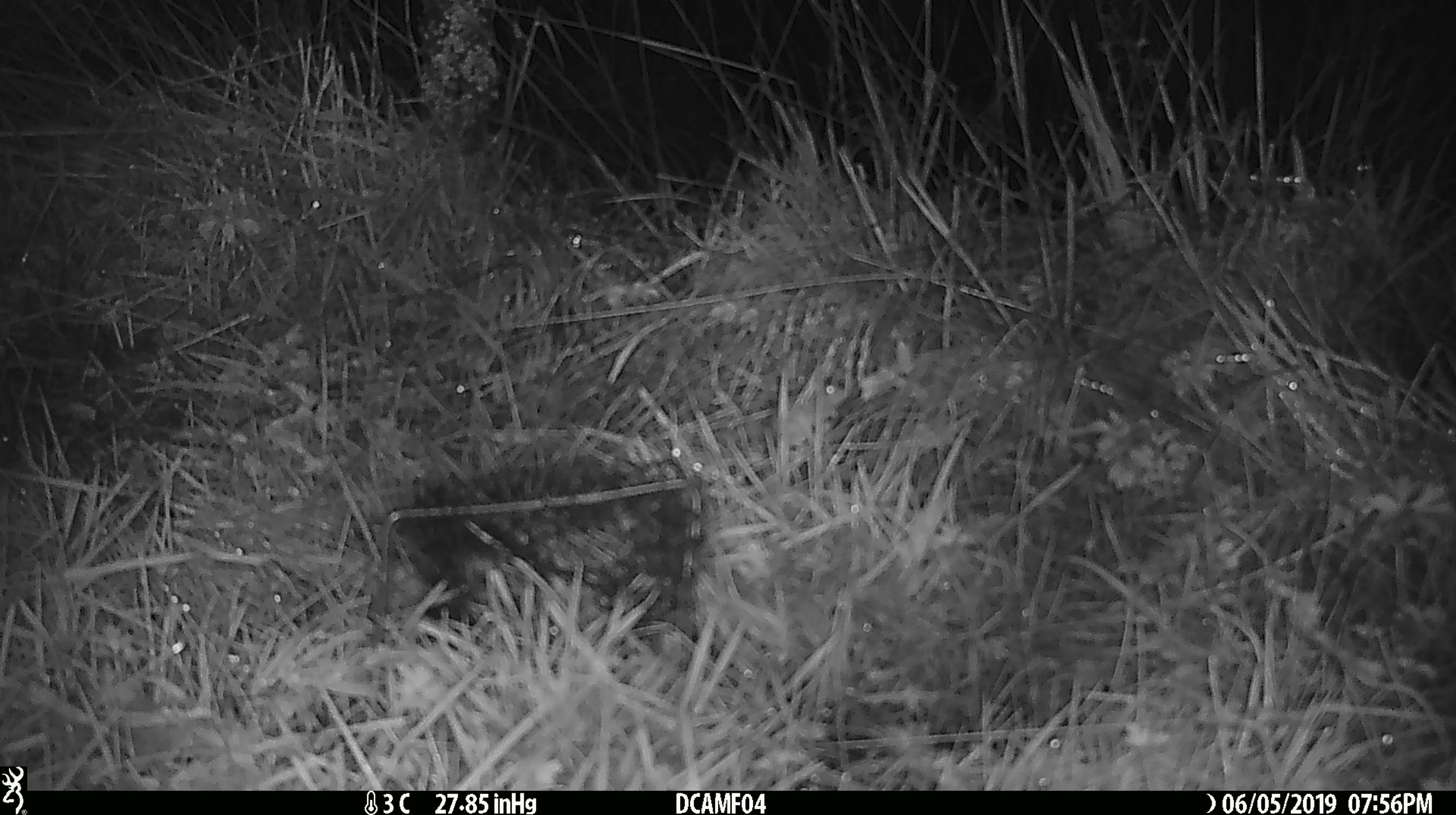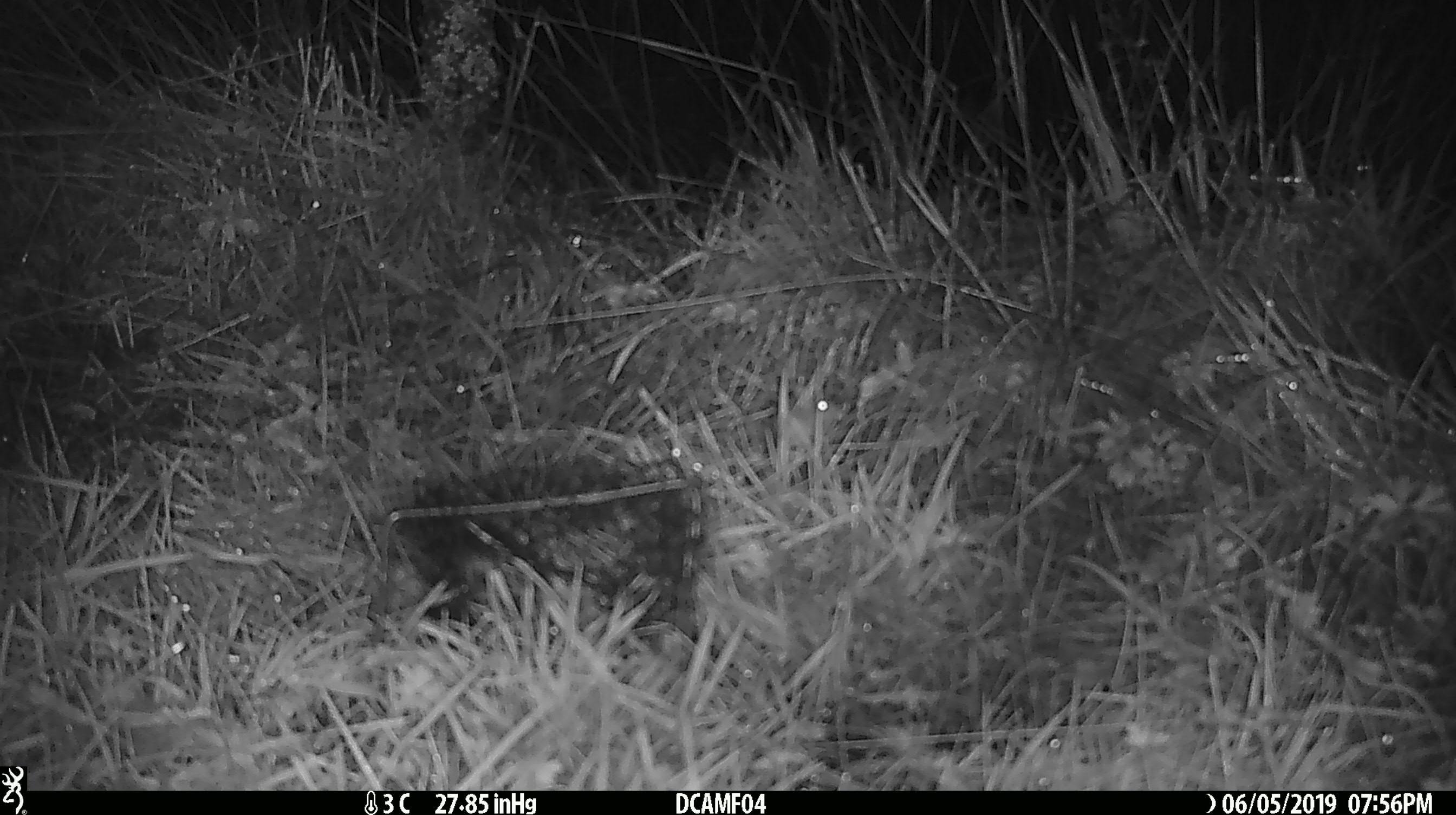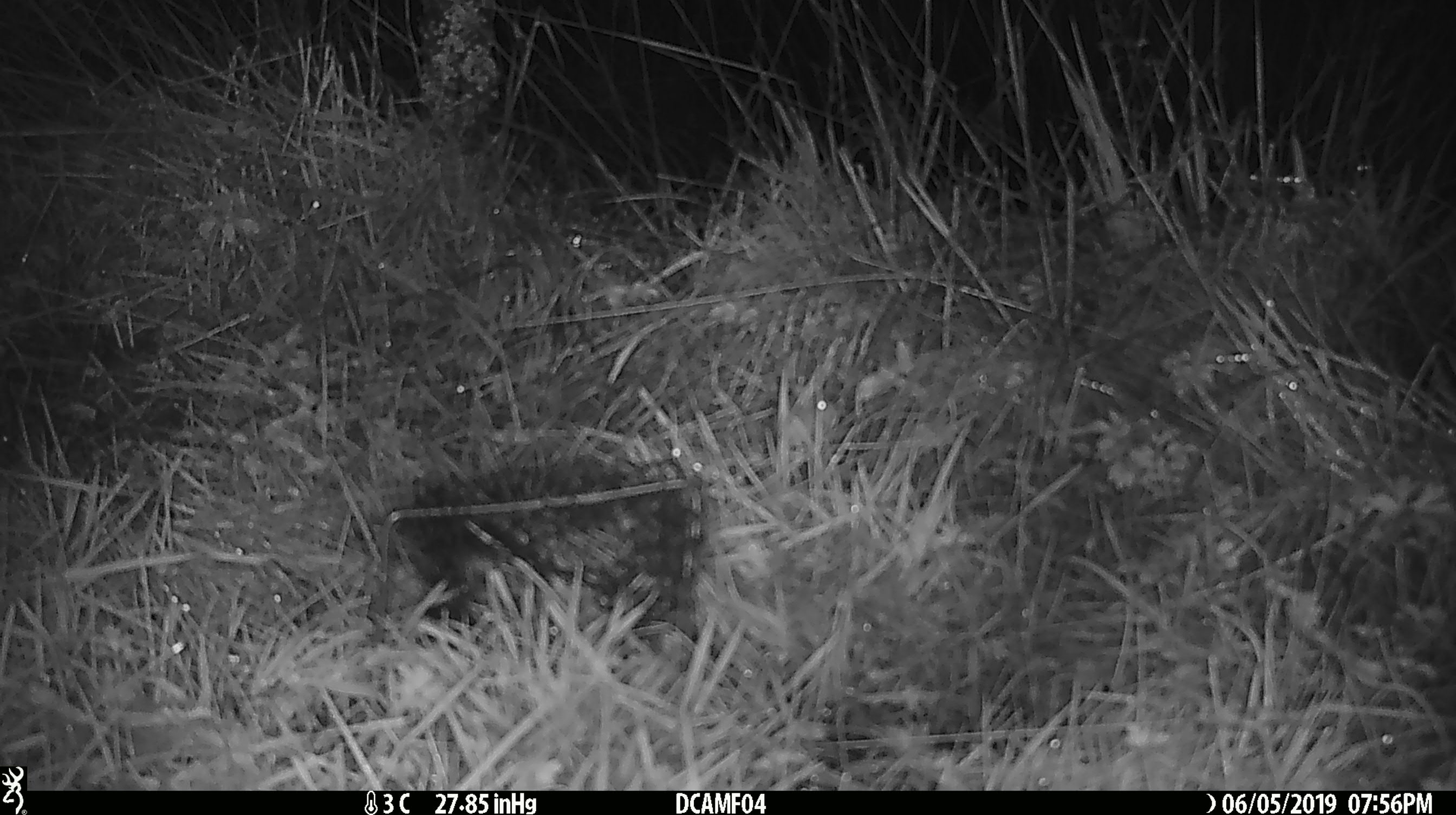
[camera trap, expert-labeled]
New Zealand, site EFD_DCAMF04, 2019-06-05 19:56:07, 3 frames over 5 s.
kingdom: Animalia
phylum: Chordata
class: Mammalia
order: Rodentia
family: Muridae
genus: Mus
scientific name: Mus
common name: mouse